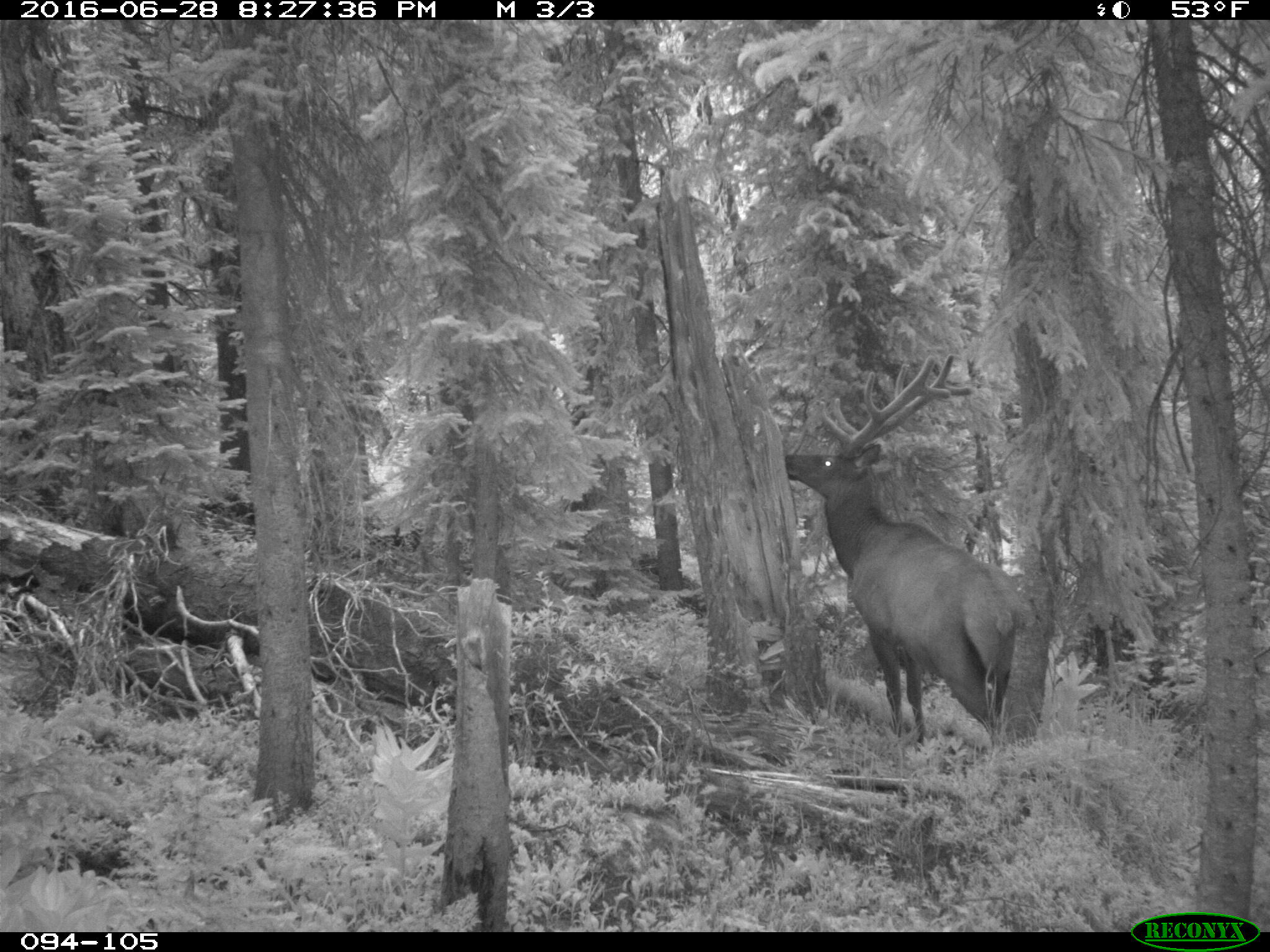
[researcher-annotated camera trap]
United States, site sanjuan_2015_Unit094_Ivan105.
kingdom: Animalia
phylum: Chordata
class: Mammalia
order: Artiodactyla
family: Cervidae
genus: Cervus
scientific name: Cervus elaphus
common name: red deer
Cervus elaphus (red deer).